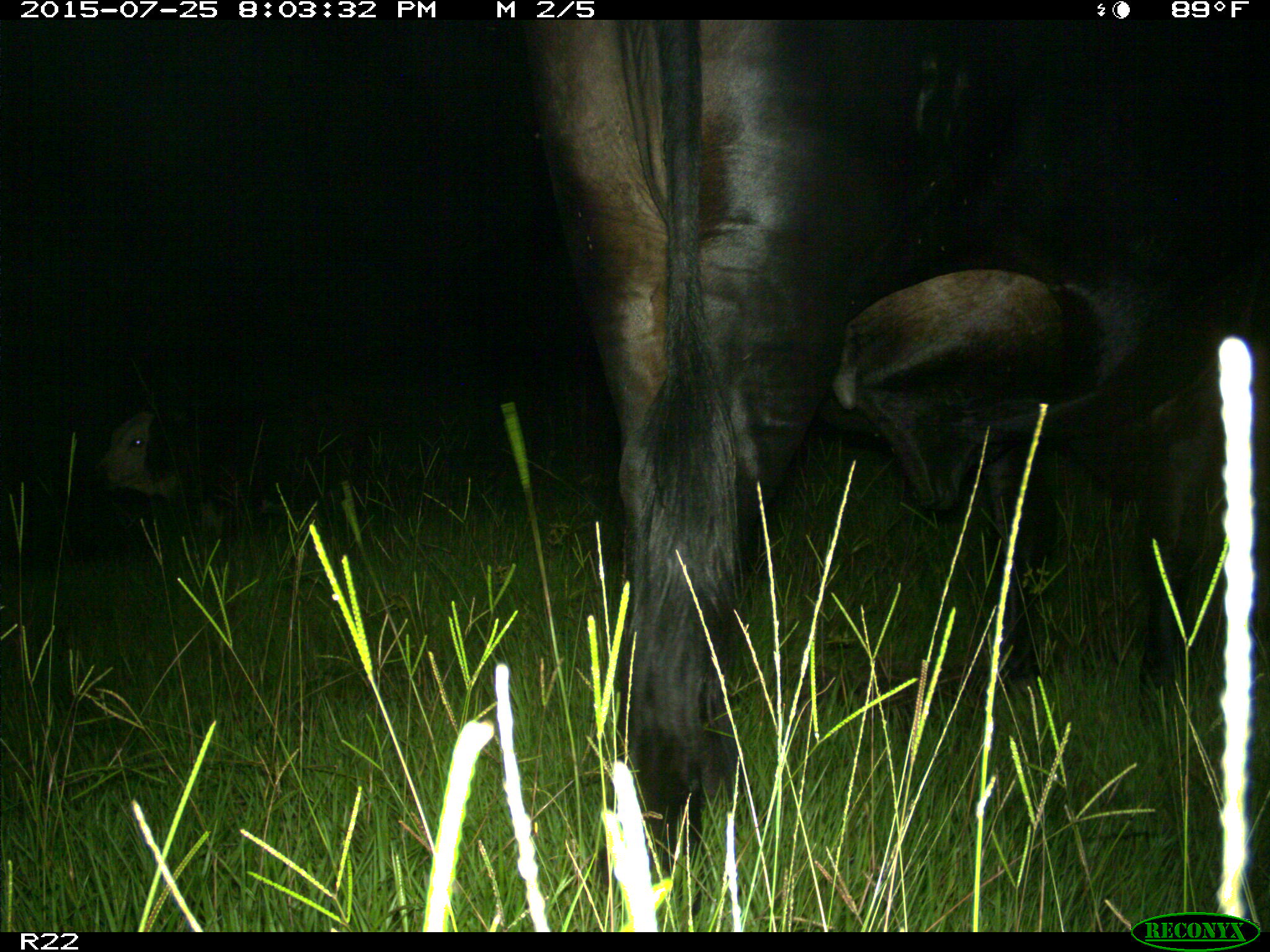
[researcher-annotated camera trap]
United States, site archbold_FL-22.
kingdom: Animalia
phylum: Chordata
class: Mammalia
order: Artiodactyla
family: Bovidae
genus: Bos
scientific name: Bos taurus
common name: domestic cow